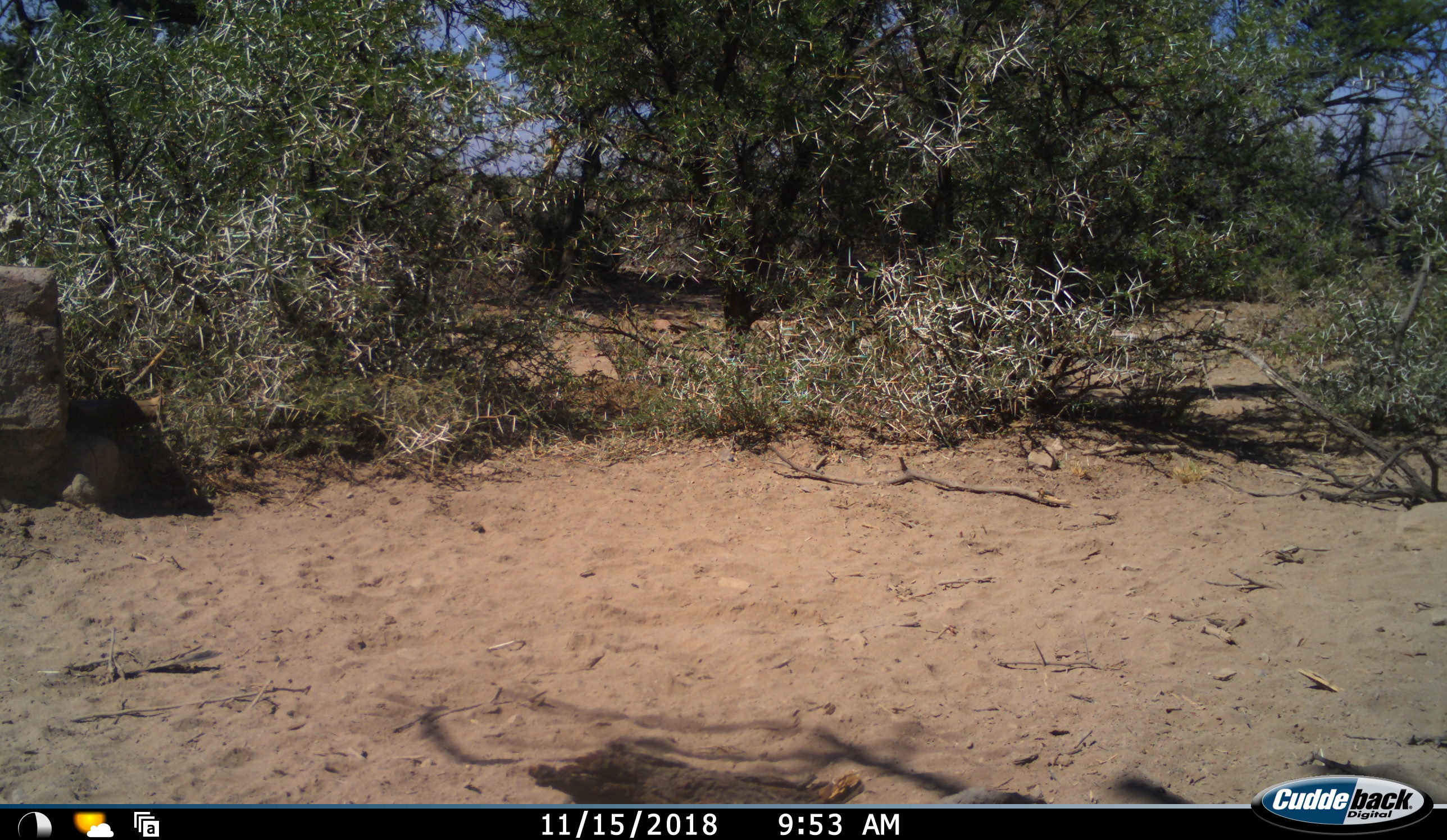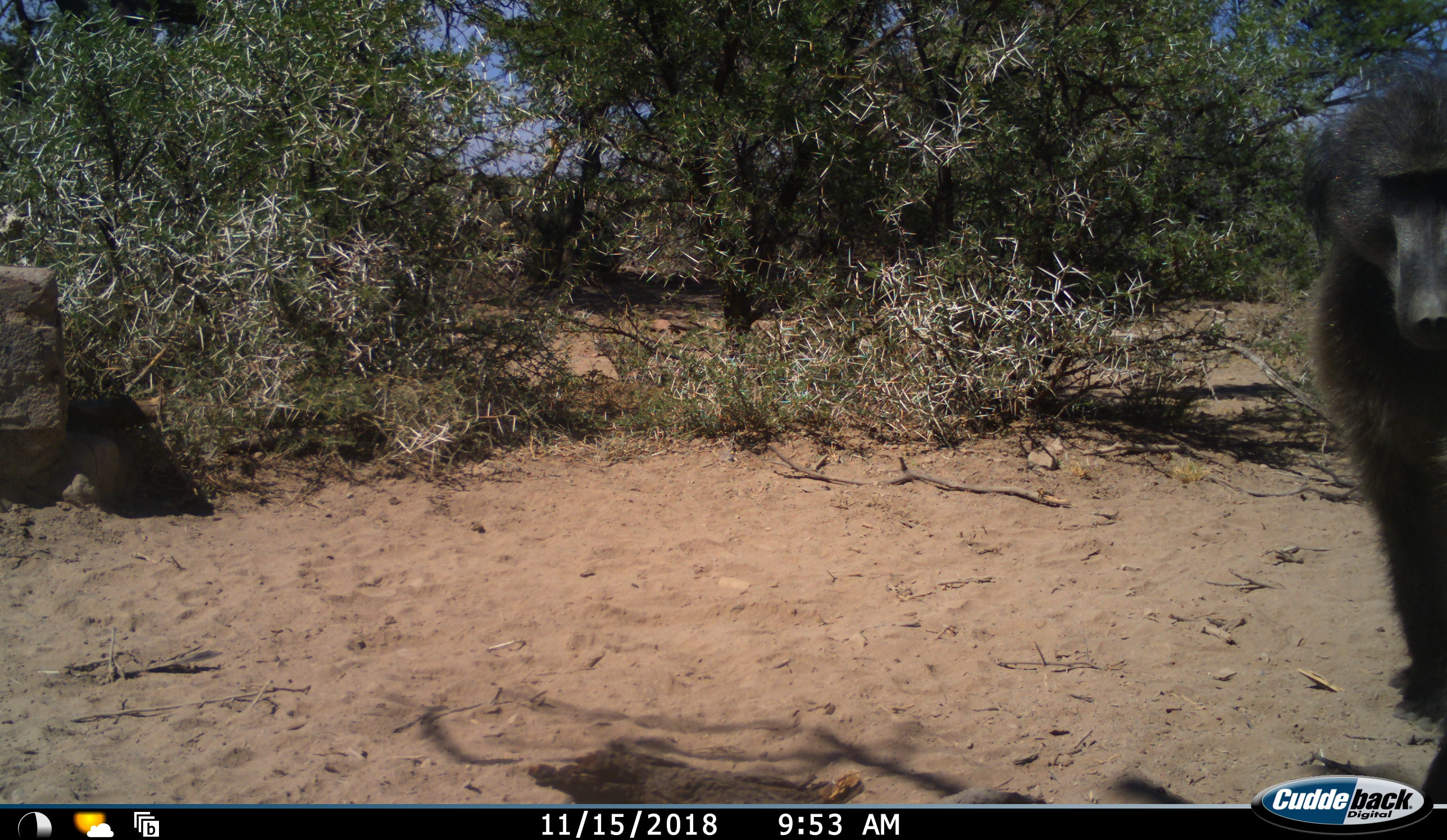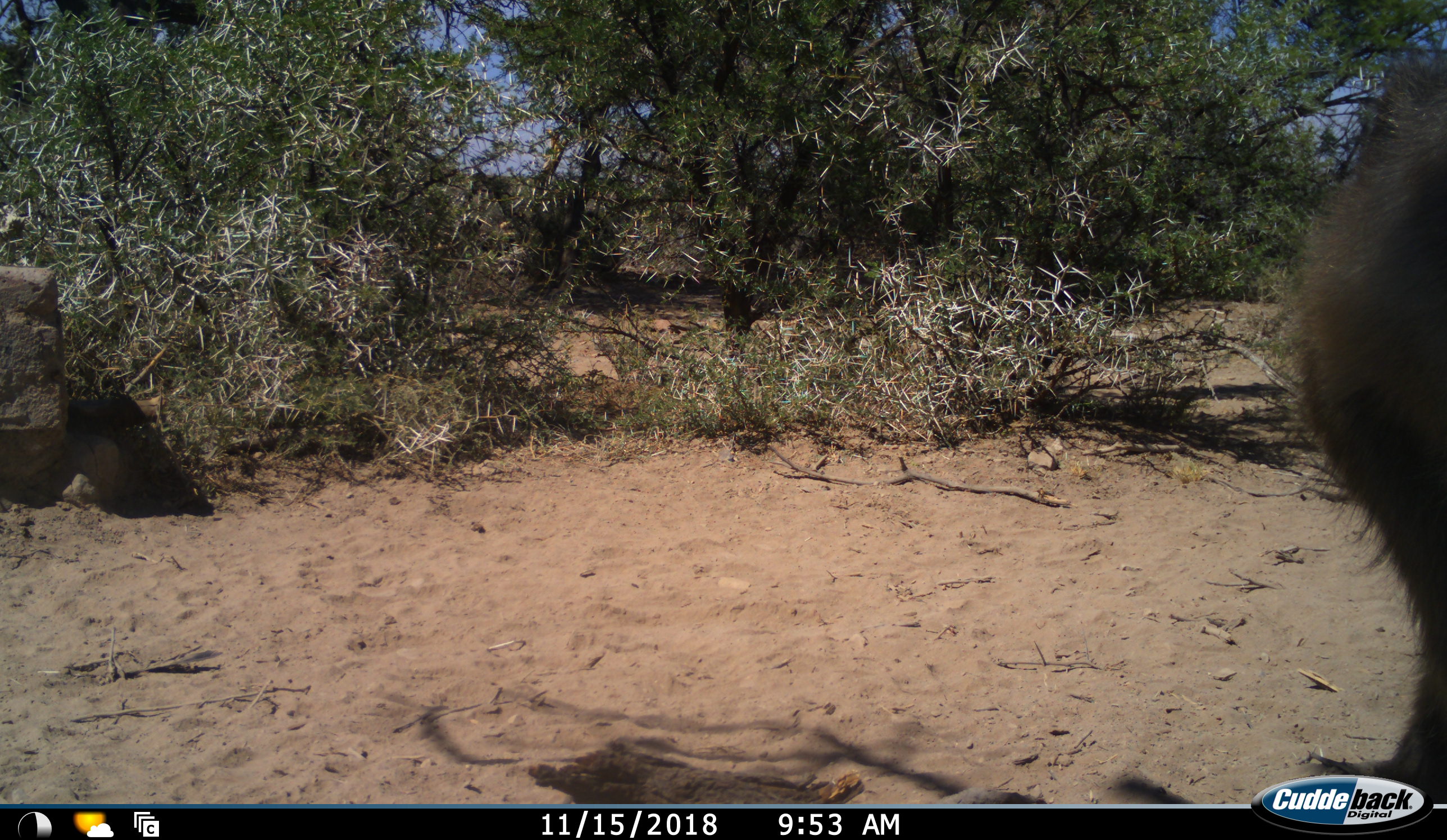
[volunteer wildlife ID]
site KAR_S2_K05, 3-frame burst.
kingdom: Animalia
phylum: Chordata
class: Mammalia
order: Primates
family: Cercopithecidae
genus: Papio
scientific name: Papio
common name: baboon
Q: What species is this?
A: Baboon (Papio).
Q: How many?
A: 1.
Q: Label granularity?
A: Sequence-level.